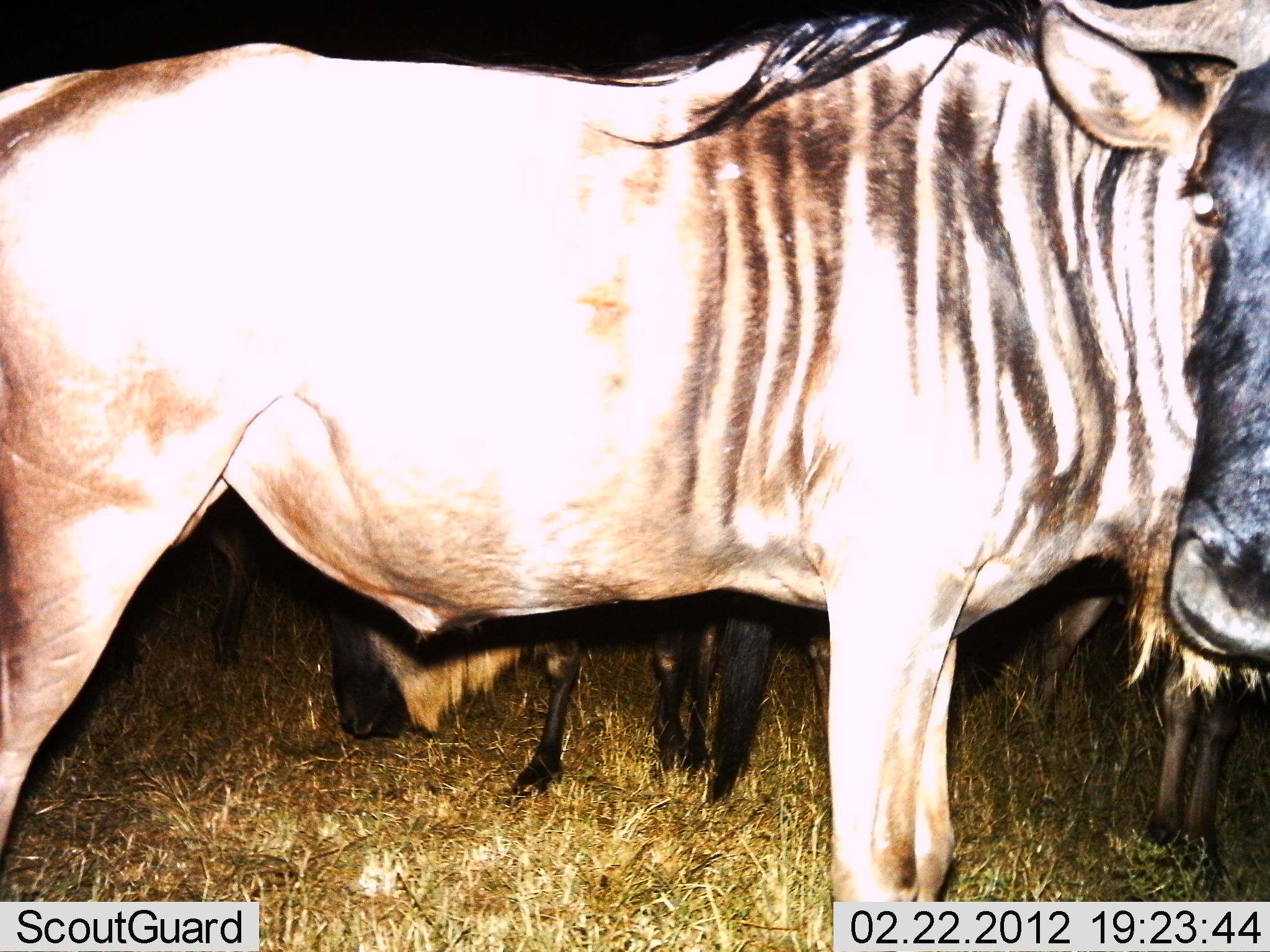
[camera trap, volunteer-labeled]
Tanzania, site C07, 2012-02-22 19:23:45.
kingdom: Animalia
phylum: Chordata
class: Mammalia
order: Artiodactyla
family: Bovidae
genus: Connochaetes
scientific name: Connochaetes taurinus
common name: blue wildebeest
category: wildebeest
Wildebeest (blue wildebeest) (Connochaetes taurinus), count 3. Behavior (volunteer vote fractions): standing 100%, resting 0%, moving 0%, interacting 0%. Young present (vote fraction): 17%. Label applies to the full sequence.